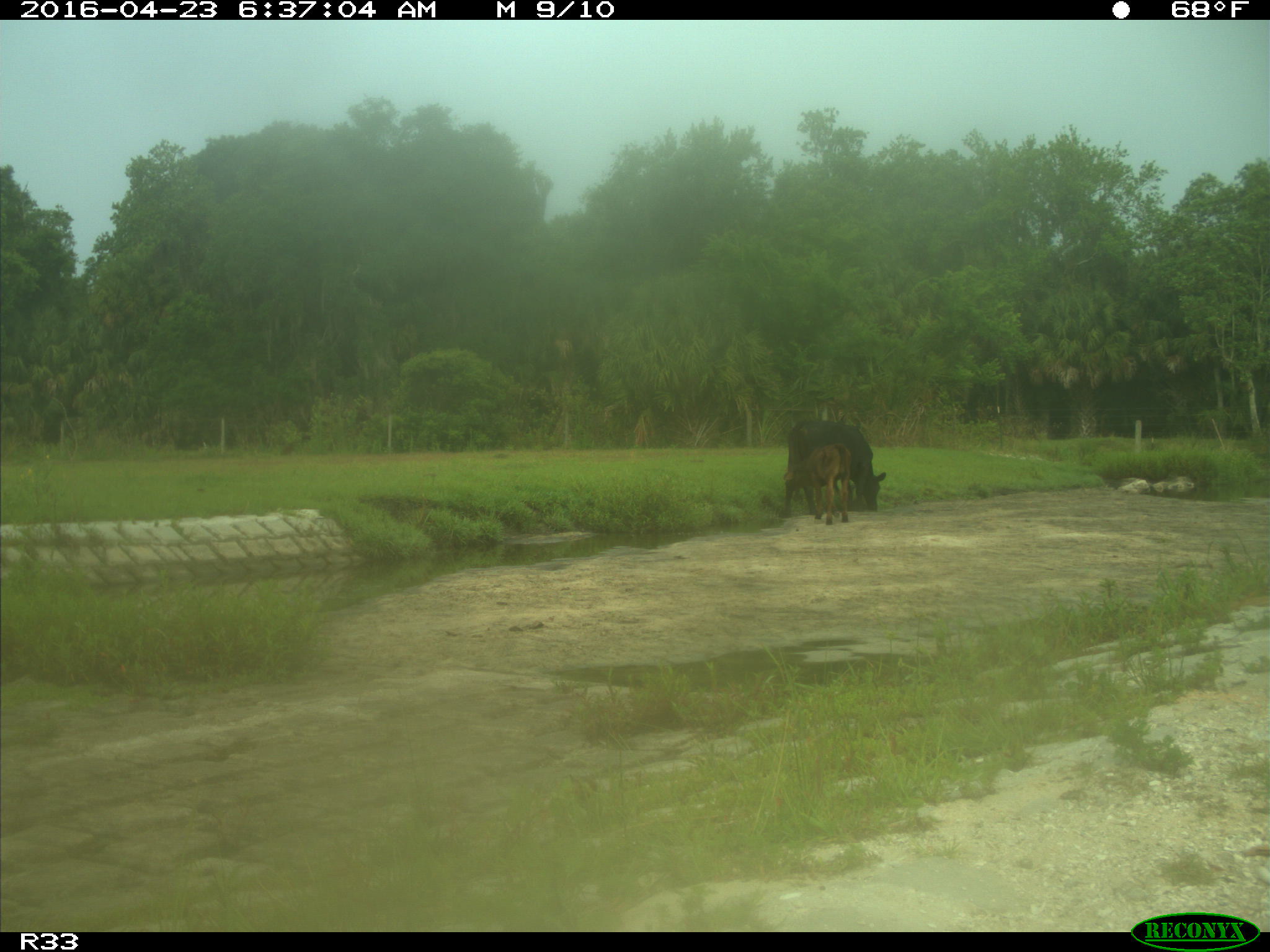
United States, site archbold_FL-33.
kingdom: Animalia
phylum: Chordata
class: Mammalia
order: Artiodactyla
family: Bovidae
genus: Bos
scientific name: Bos taurus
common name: domestic cow